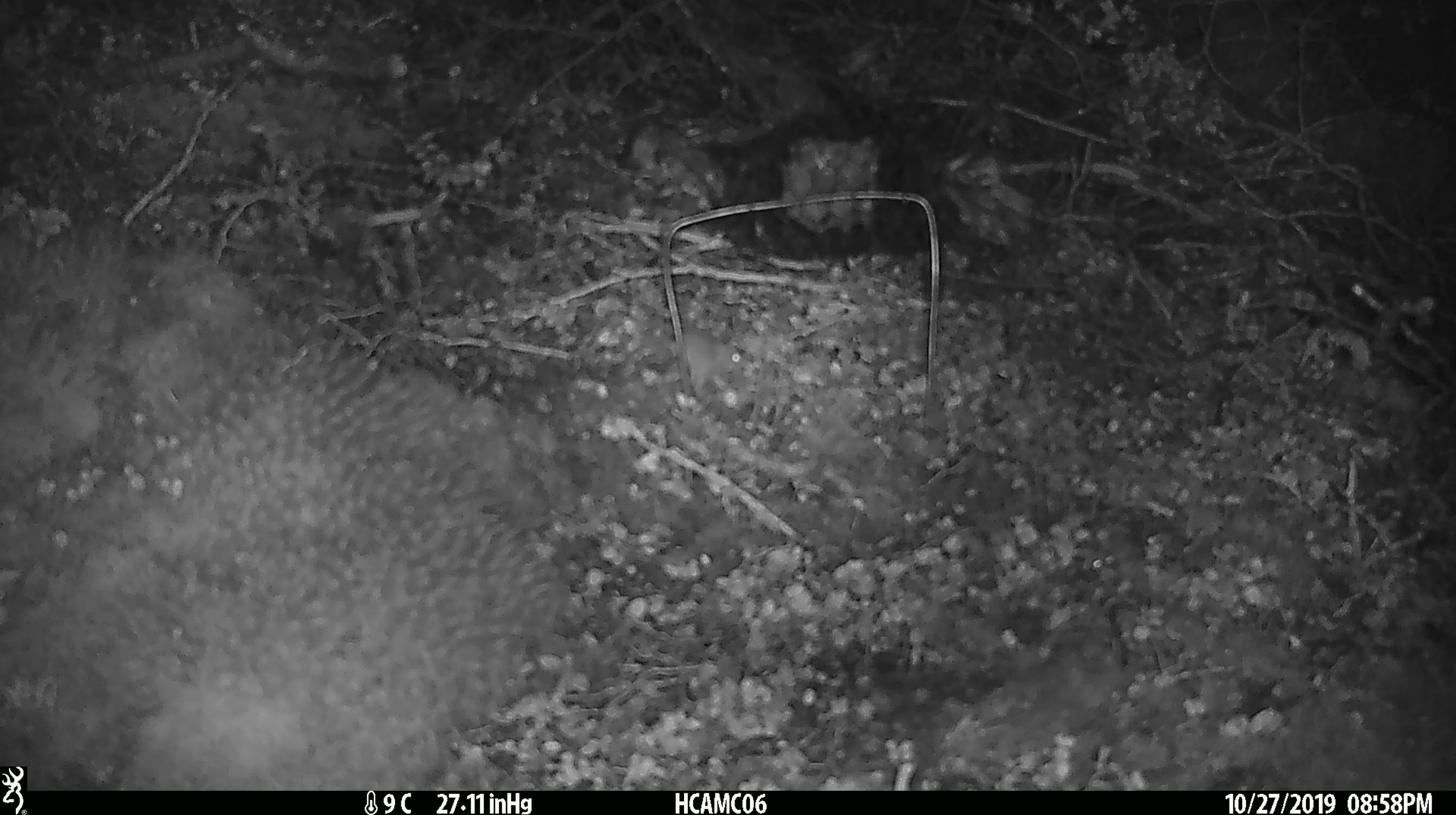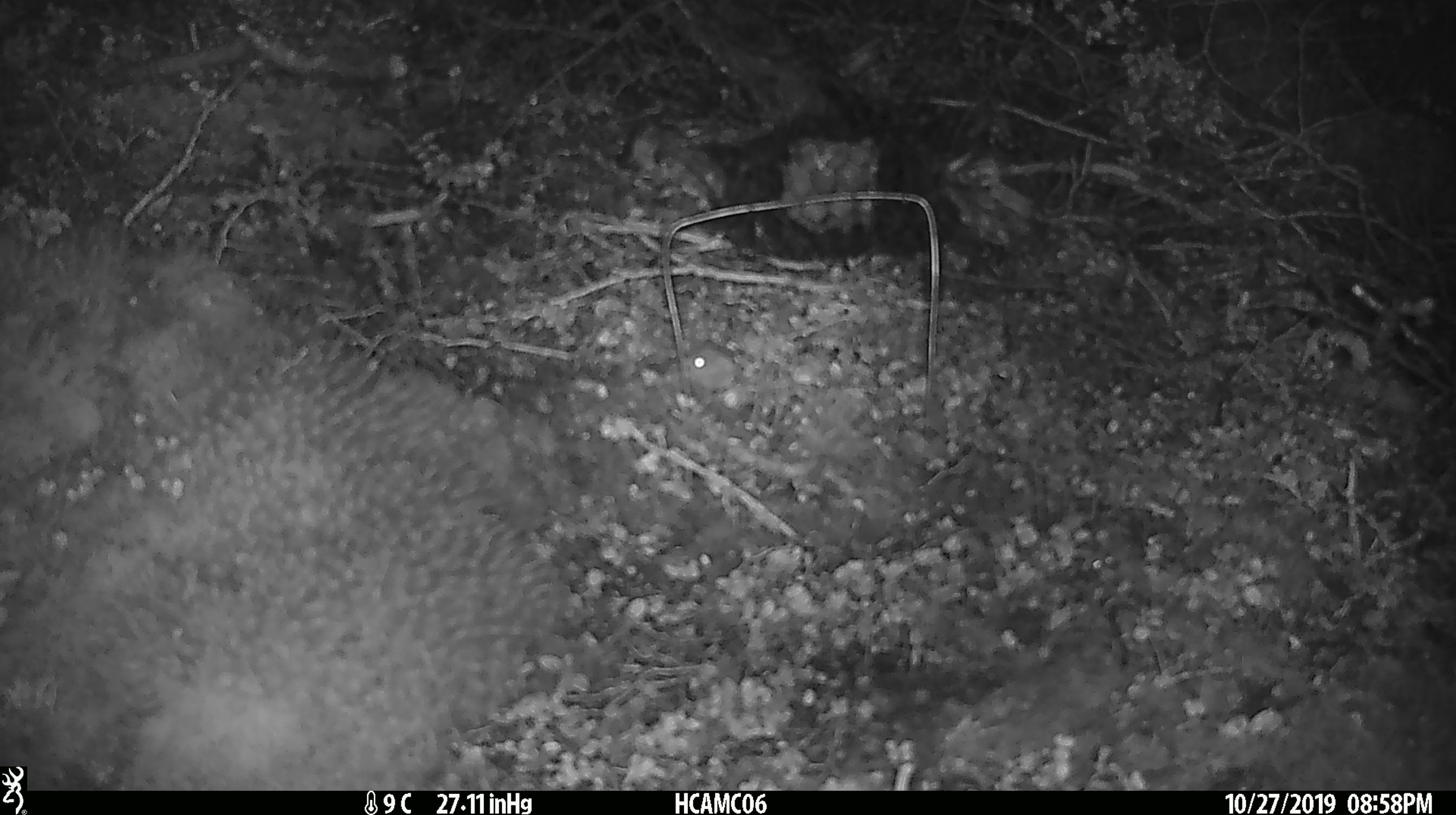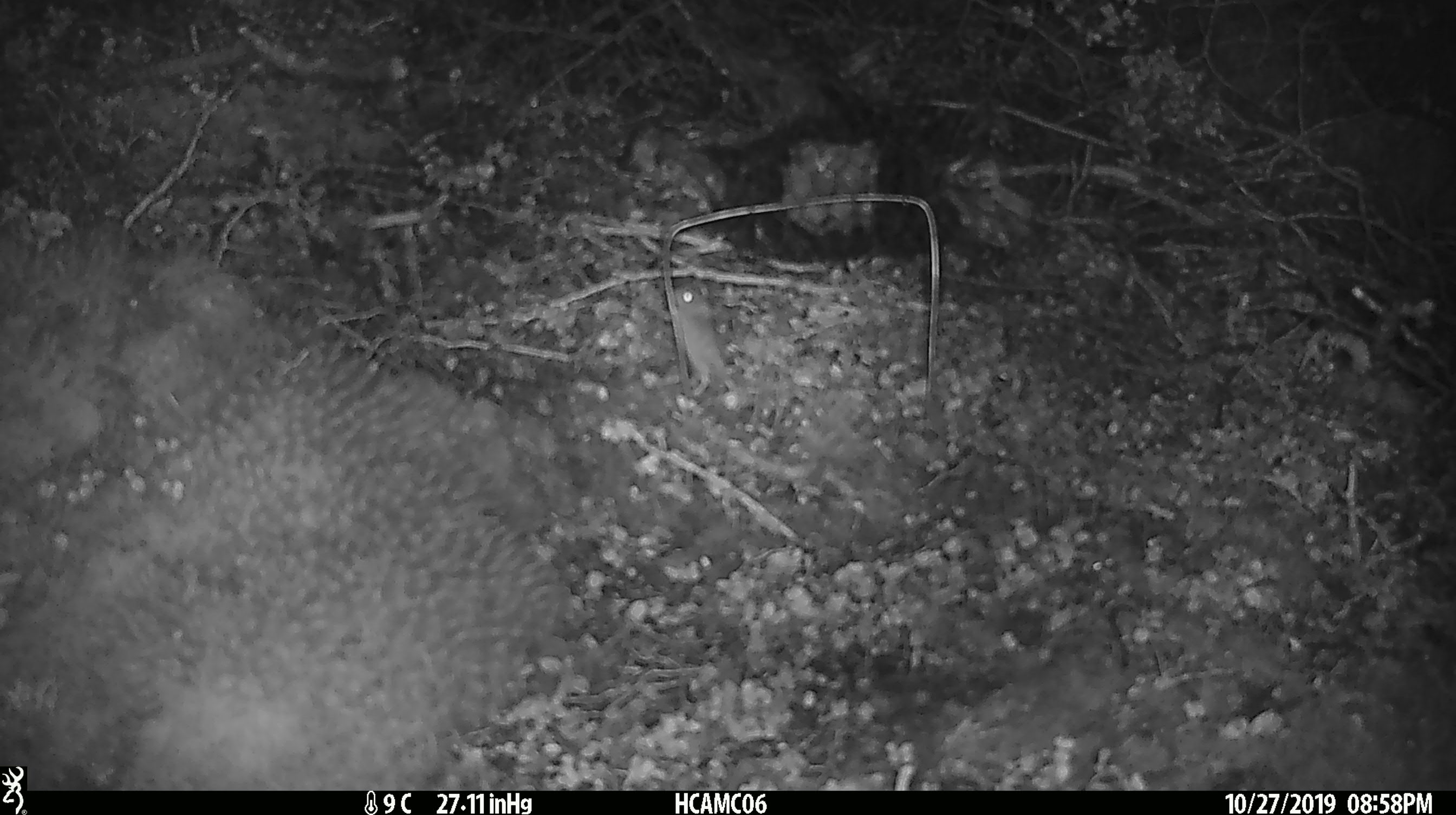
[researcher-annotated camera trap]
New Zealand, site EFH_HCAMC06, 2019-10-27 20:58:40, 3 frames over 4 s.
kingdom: Animalia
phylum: Chordata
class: Mammalia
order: Rodentia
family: Muridae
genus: Mus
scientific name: Mus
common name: mouse